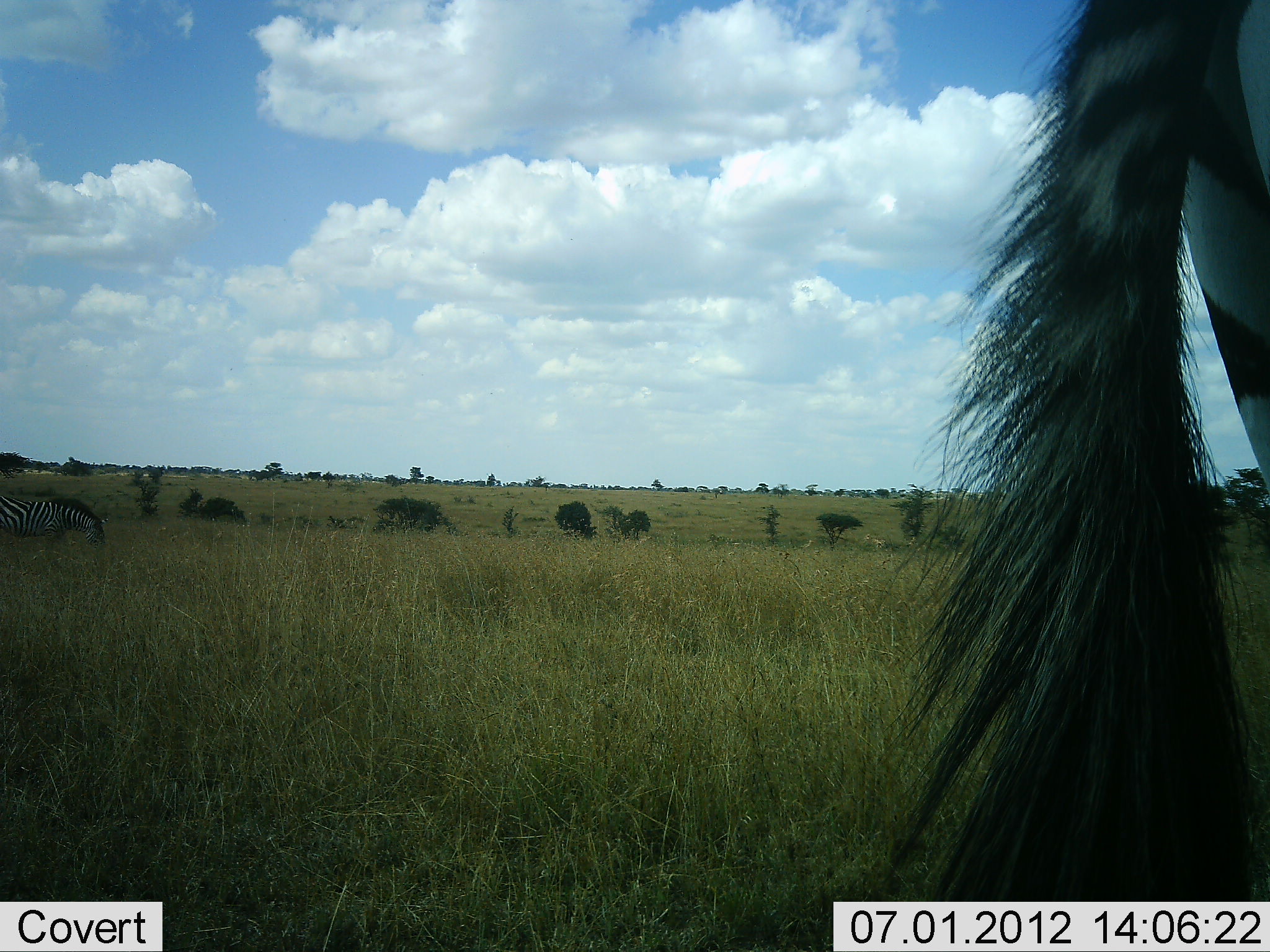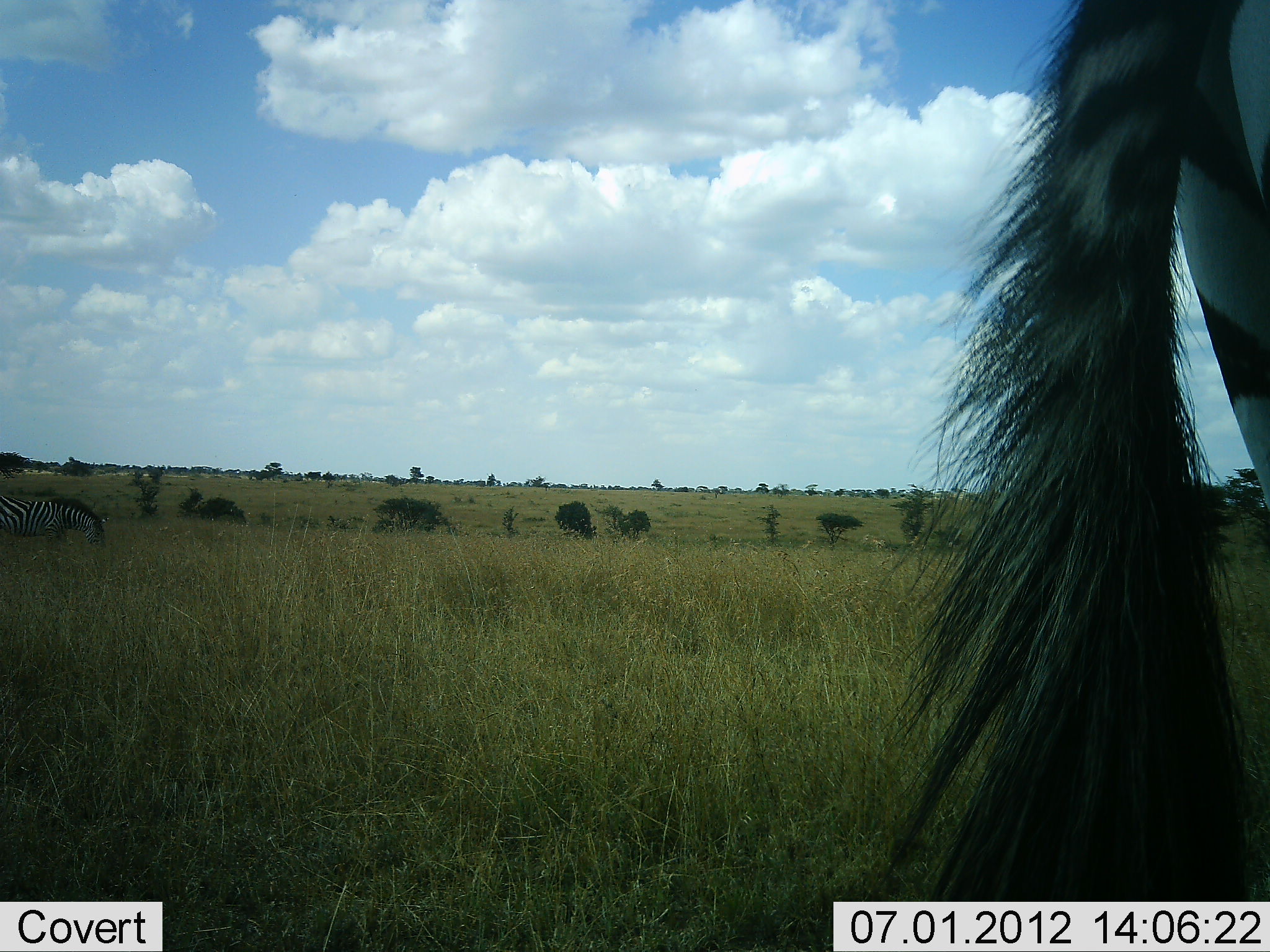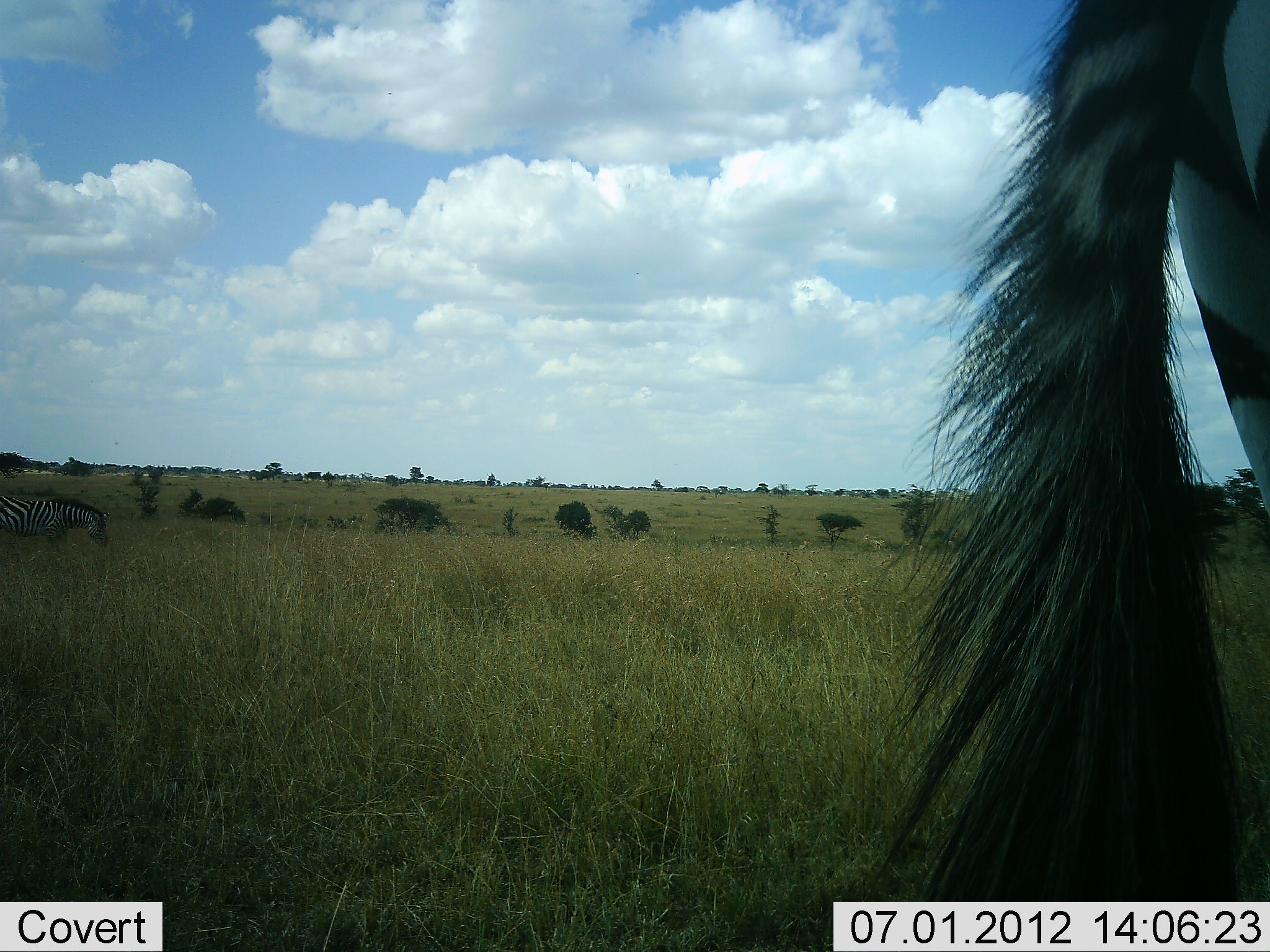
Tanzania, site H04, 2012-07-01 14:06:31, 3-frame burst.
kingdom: Animalia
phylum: Chordata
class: Mammalia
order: Perissodactyla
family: Equidae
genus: Equus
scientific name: Equus quagga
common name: plains zebra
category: zebra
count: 2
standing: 80%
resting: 0%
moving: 0%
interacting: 0%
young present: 0%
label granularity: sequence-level